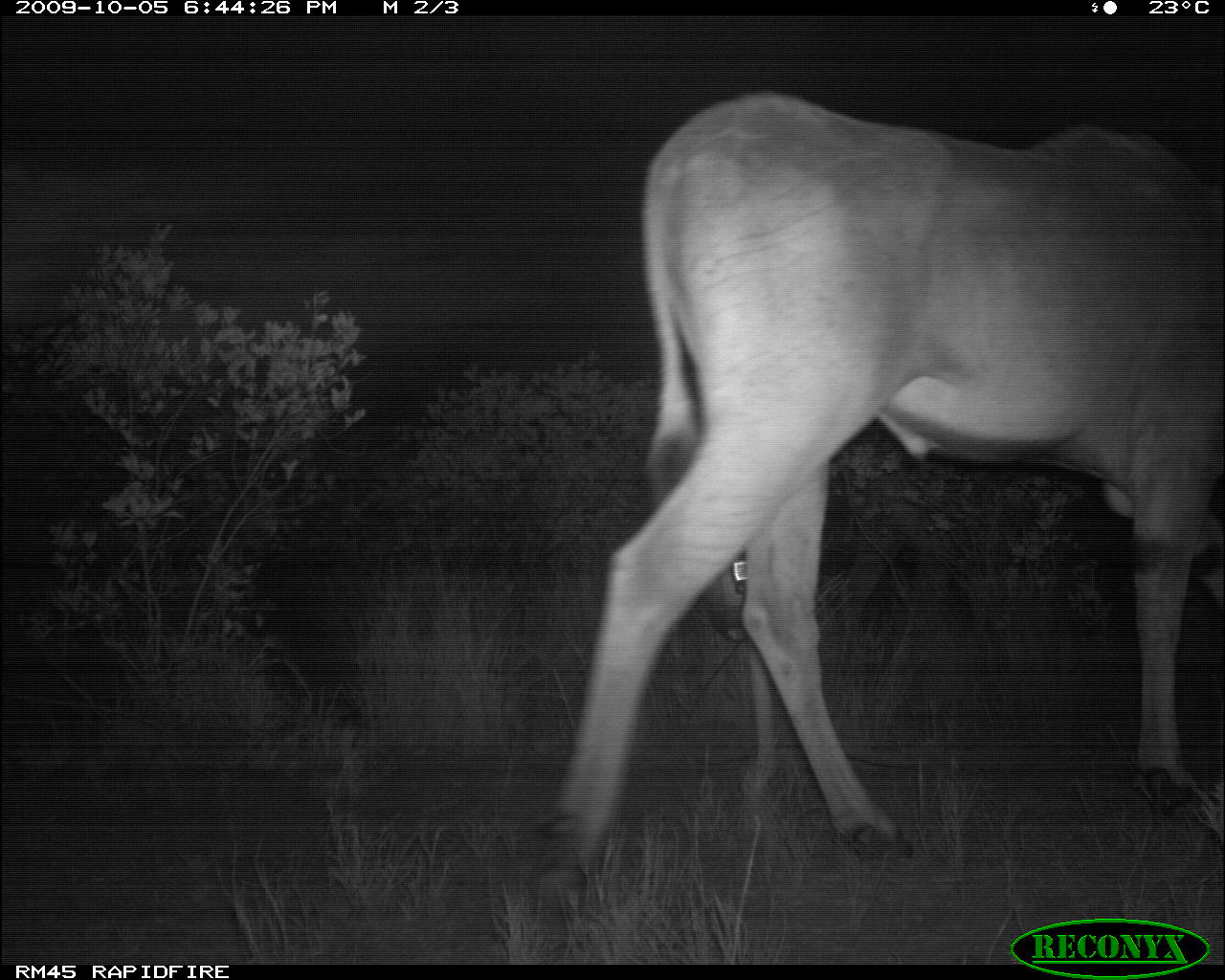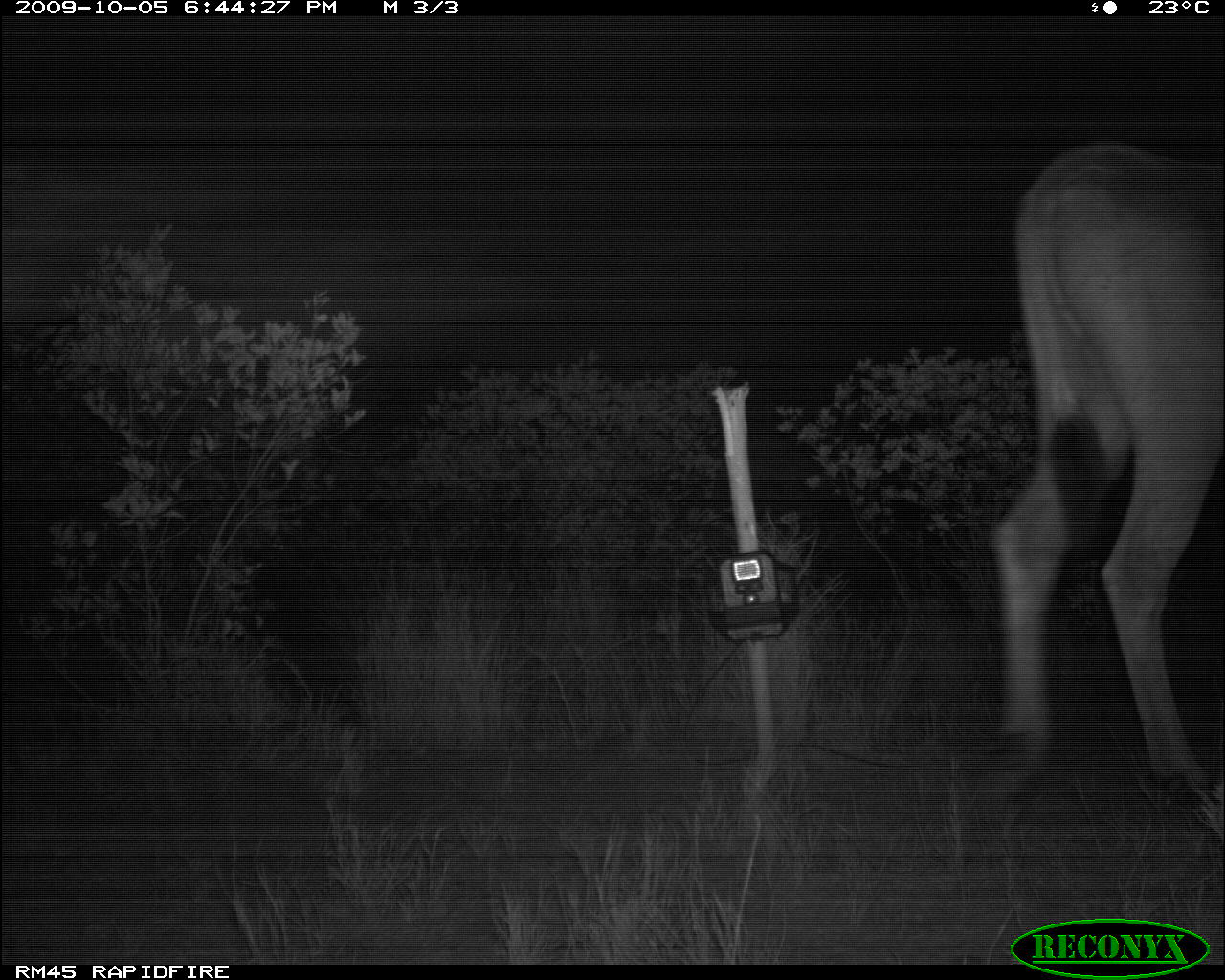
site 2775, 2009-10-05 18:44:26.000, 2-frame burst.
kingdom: Animalia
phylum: Chordata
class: Mammalia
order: Artiodactyla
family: Bovidae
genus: Tragelaphus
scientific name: Tragelaphus oryx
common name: eland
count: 1